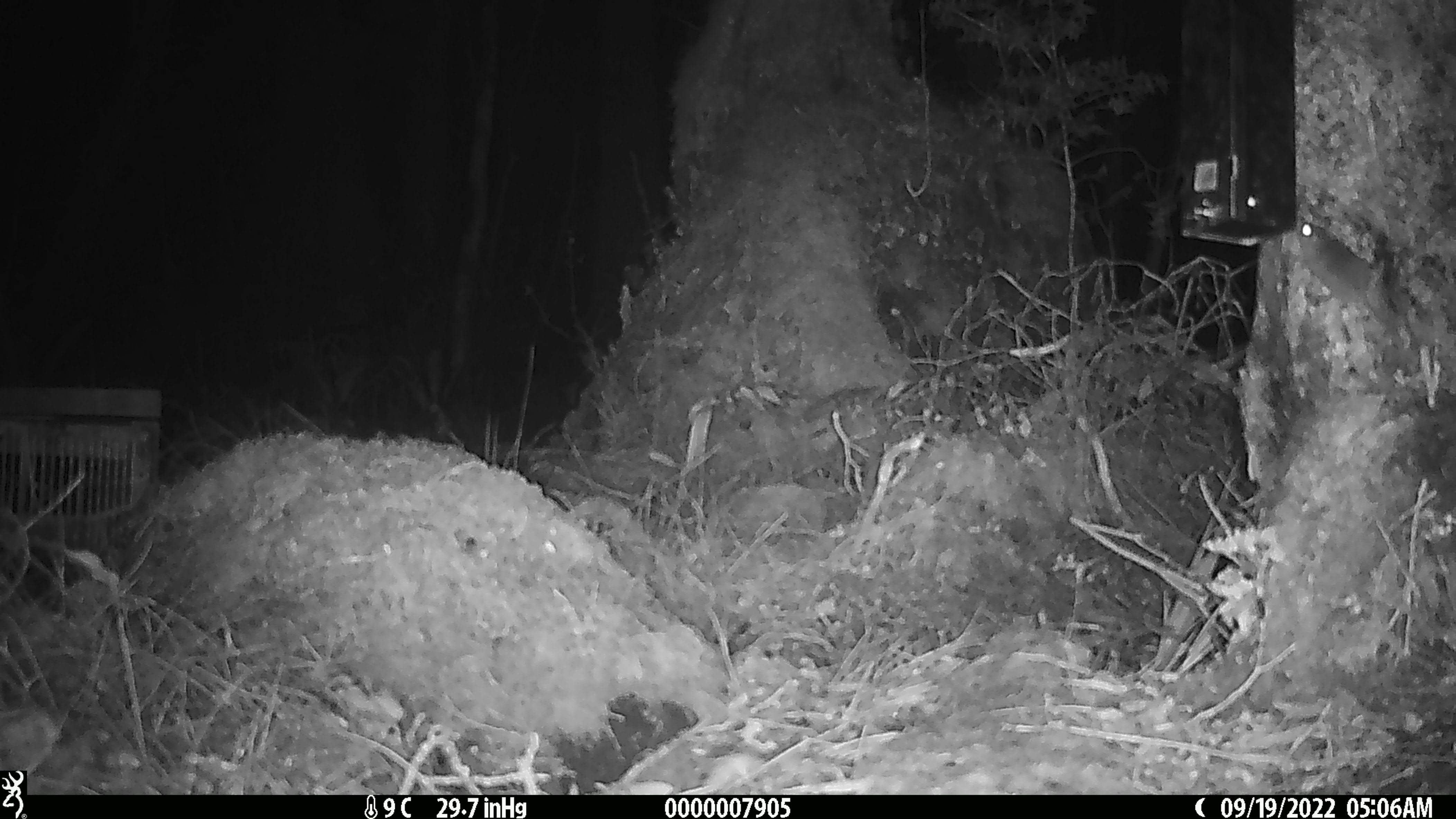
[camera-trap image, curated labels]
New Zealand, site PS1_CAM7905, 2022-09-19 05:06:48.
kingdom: Animalia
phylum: Chordata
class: Mammalia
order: Rodentia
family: Muridae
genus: Mus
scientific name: Mus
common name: mouse